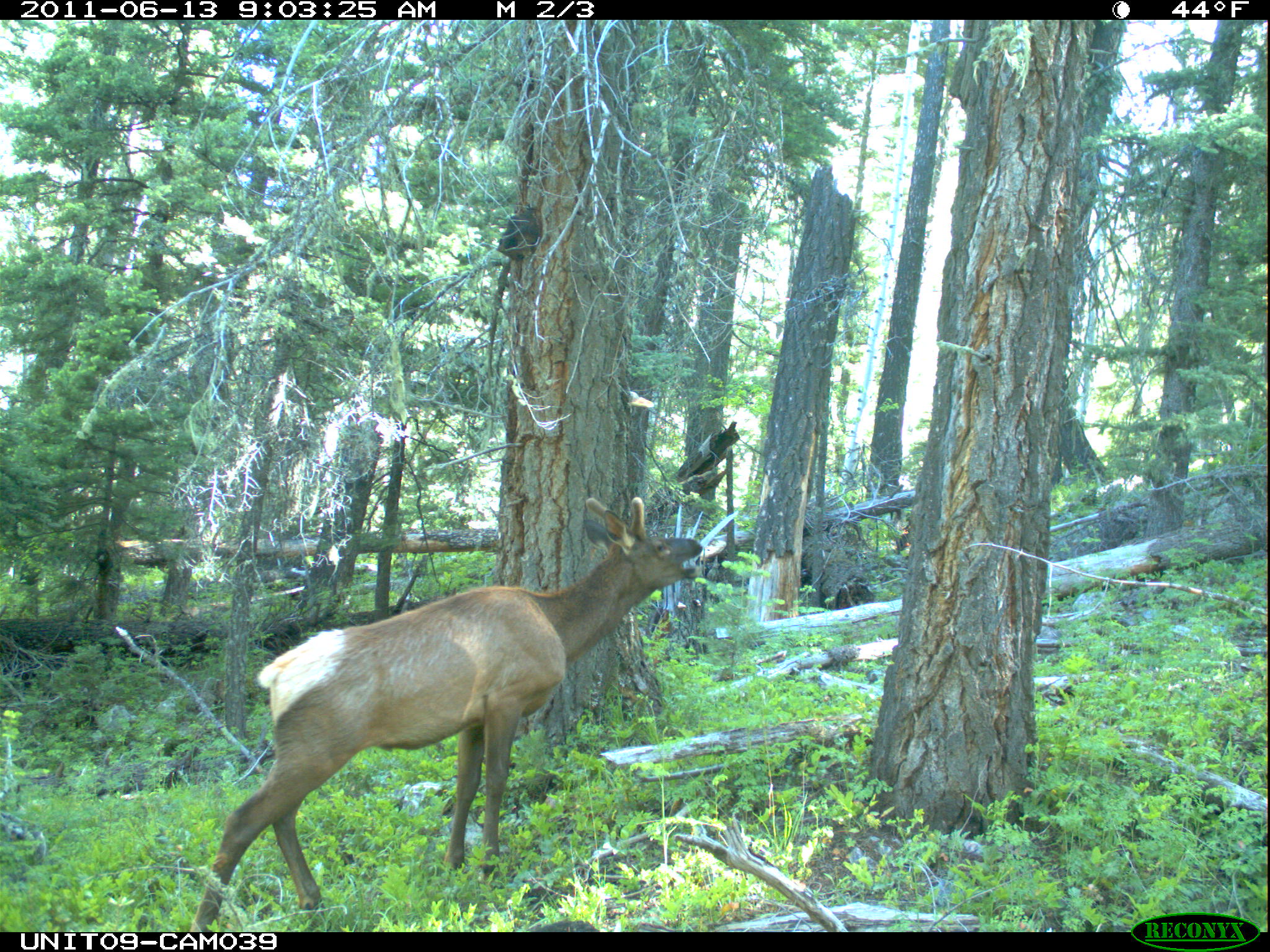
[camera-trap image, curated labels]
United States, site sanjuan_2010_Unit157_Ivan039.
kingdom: Animalia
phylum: Chordata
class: Mammalia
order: Artiodactyla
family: Cervidae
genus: Cervus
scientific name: Cervus elaphus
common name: red deer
Cervus elaphus (red deer).